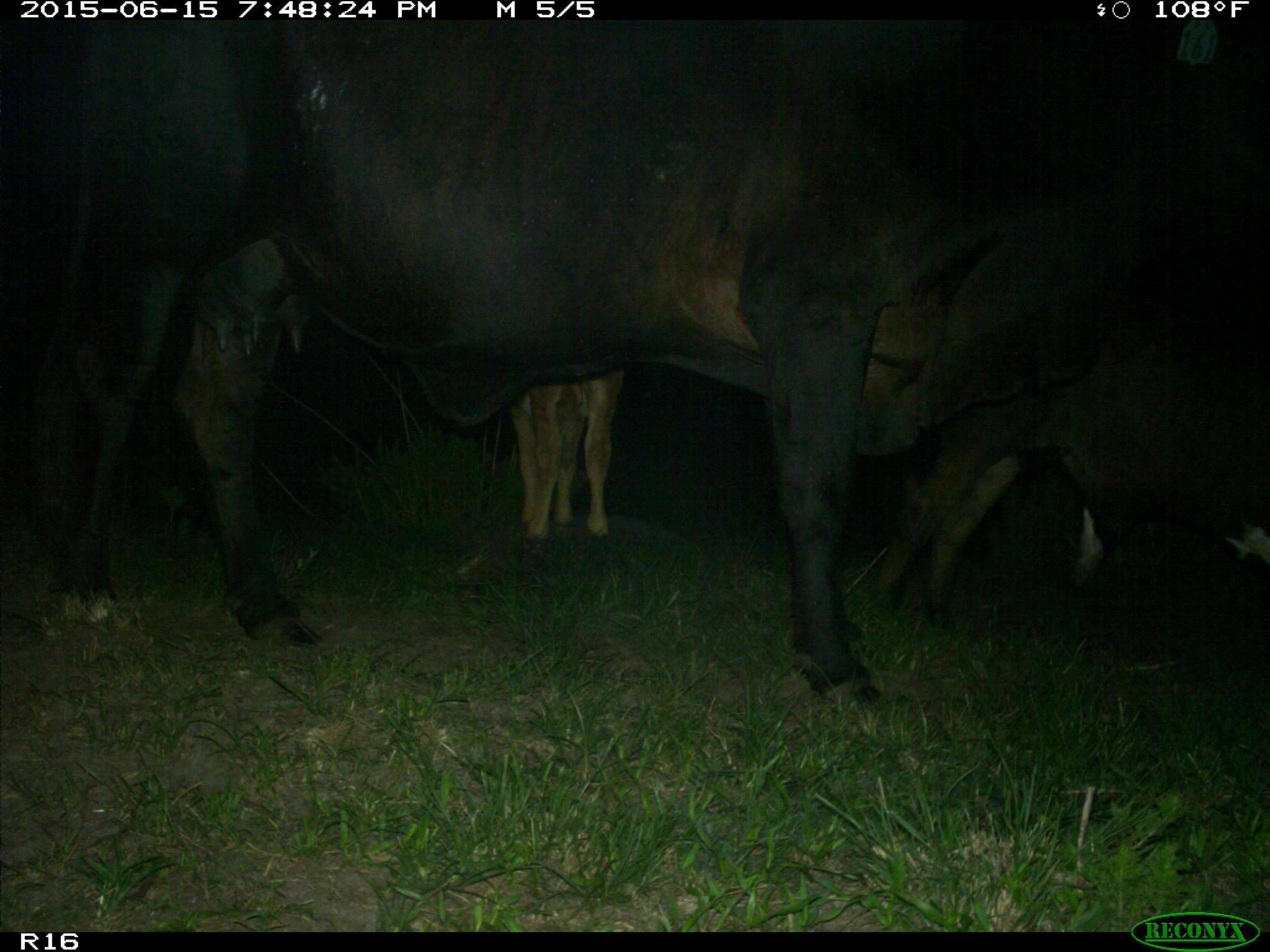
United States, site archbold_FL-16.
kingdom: Animalia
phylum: Chordata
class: Mammalia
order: Artiodactyla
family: Bovidae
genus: Bos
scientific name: Bos taurus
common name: domestic cow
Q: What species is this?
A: Bos taurus (domestic cow).